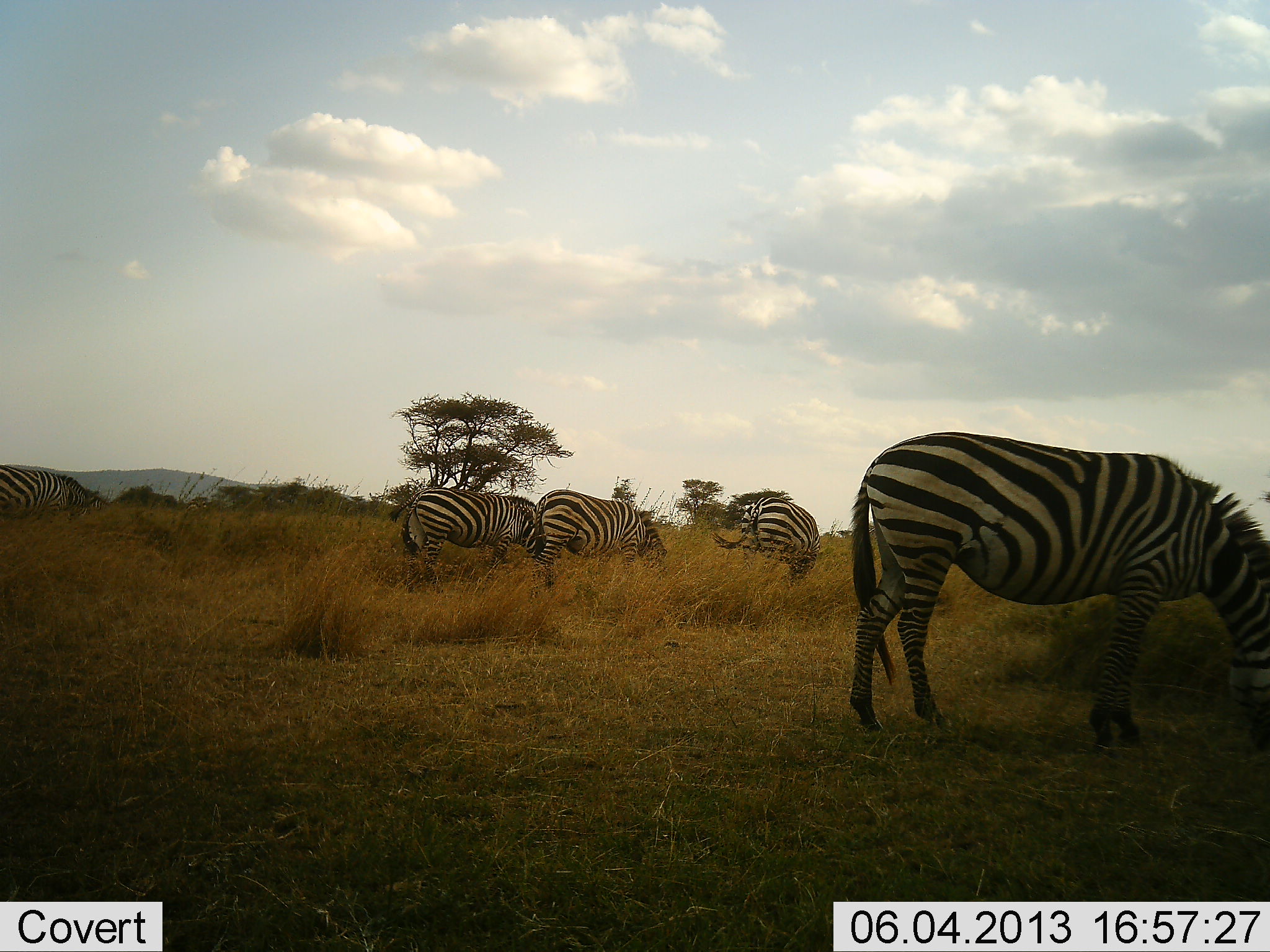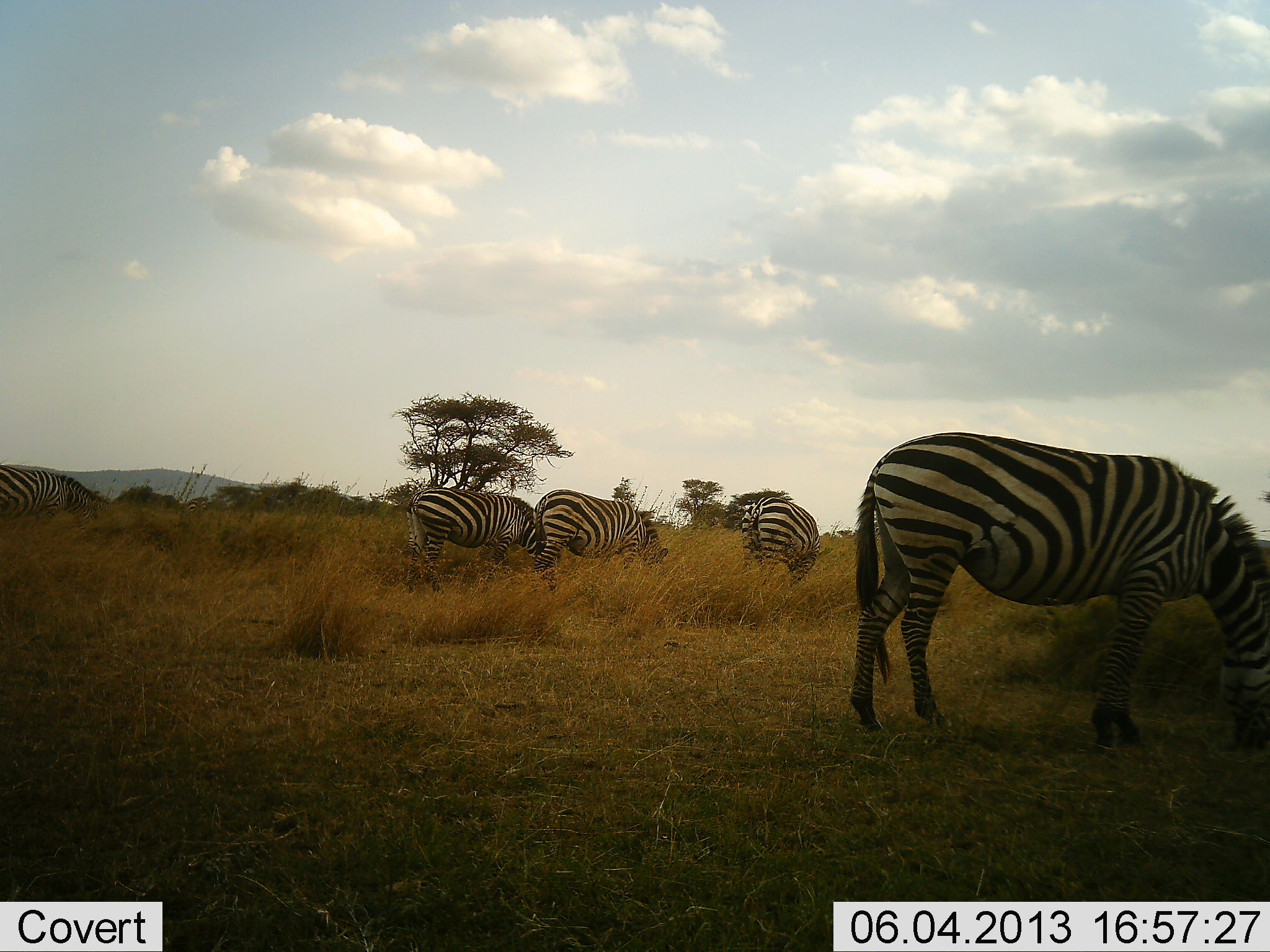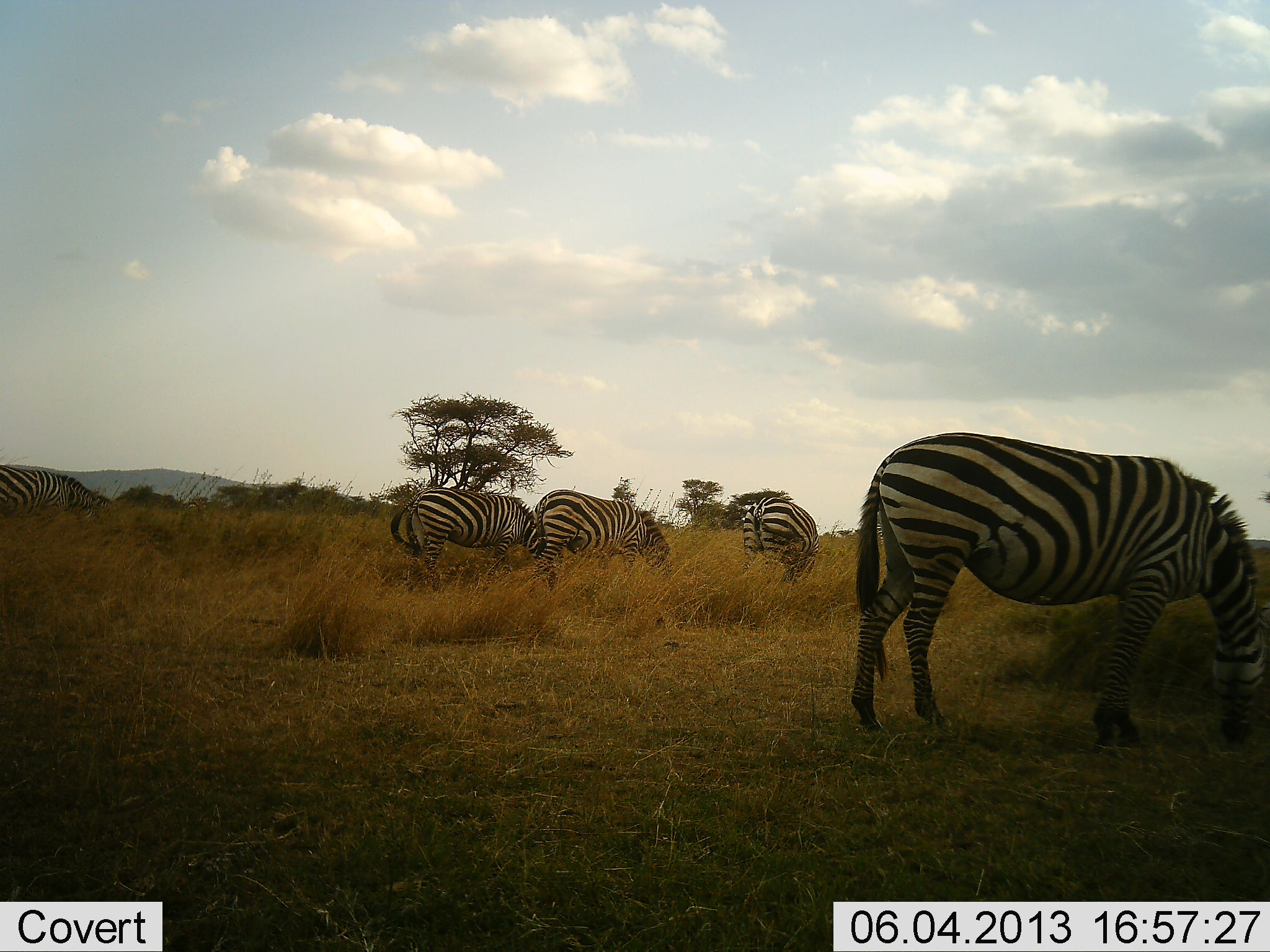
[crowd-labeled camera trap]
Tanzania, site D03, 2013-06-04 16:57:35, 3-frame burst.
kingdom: Animalia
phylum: Chordata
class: Mammalia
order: Perissodactyla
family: Equidae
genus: Equus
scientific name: Equus quagga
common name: plains zebra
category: zebra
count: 5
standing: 21%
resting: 0%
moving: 3%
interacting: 0%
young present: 0%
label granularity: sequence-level